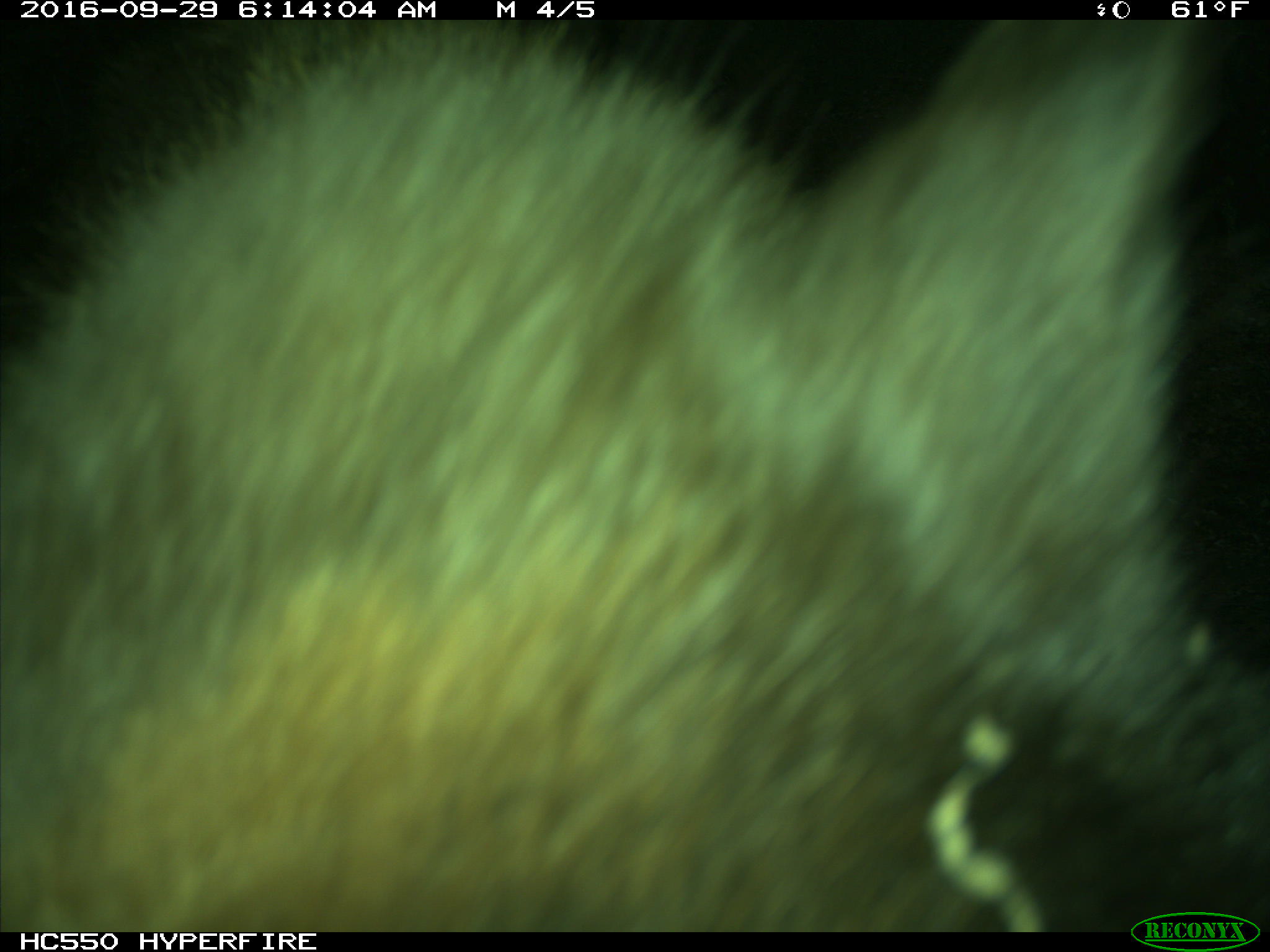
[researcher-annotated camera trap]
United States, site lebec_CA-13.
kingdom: Animalia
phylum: Chordata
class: Mammalia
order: Carnivora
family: Ursidae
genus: Ursus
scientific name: Ursus americanus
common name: american black bear